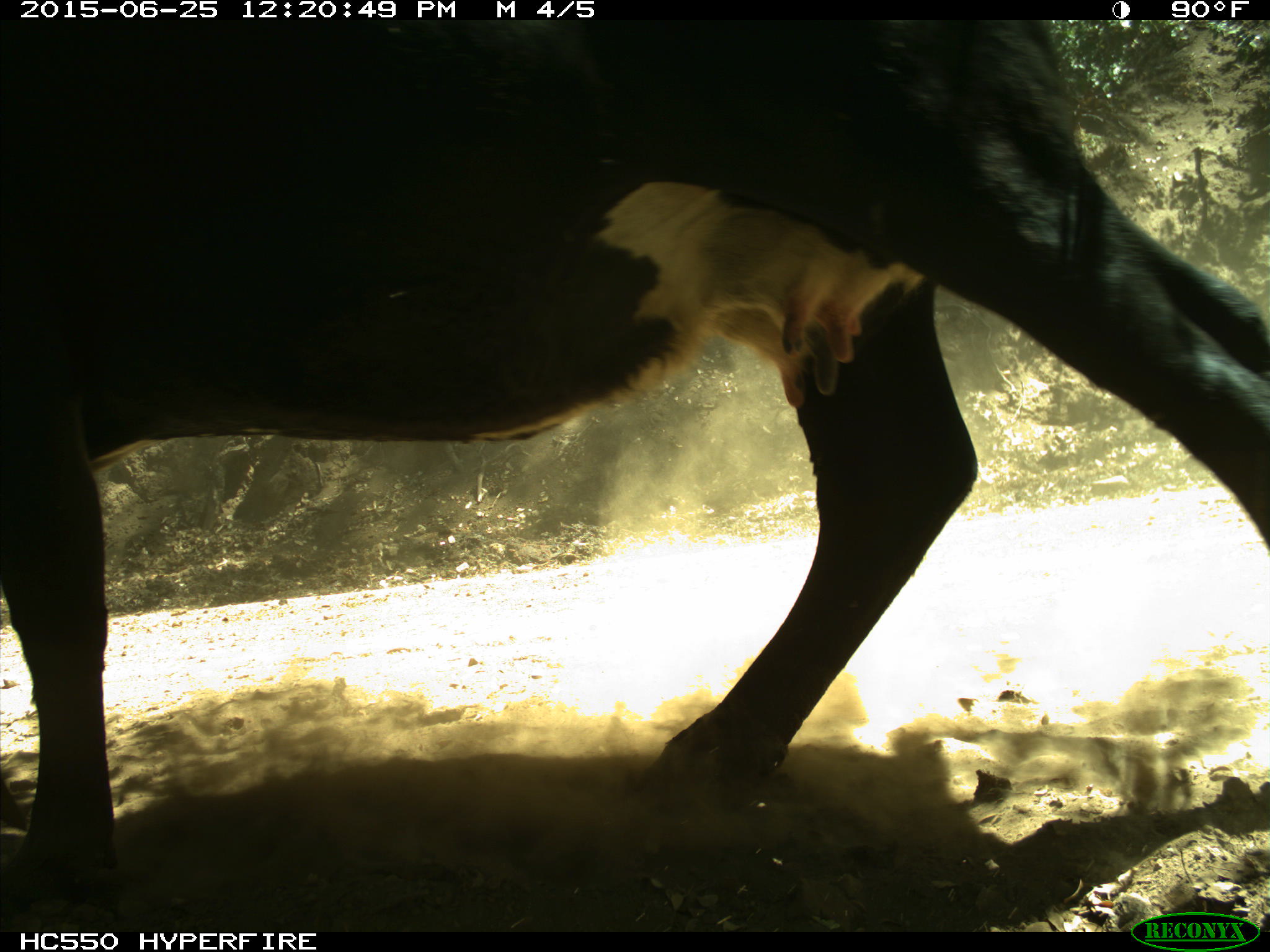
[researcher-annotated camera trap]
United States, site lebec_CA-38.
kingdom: Animalia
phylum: Chordata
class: Mammalia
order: Artiodactyla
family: Bovidae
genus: Bos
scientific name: Bos taurus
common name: domestic cow